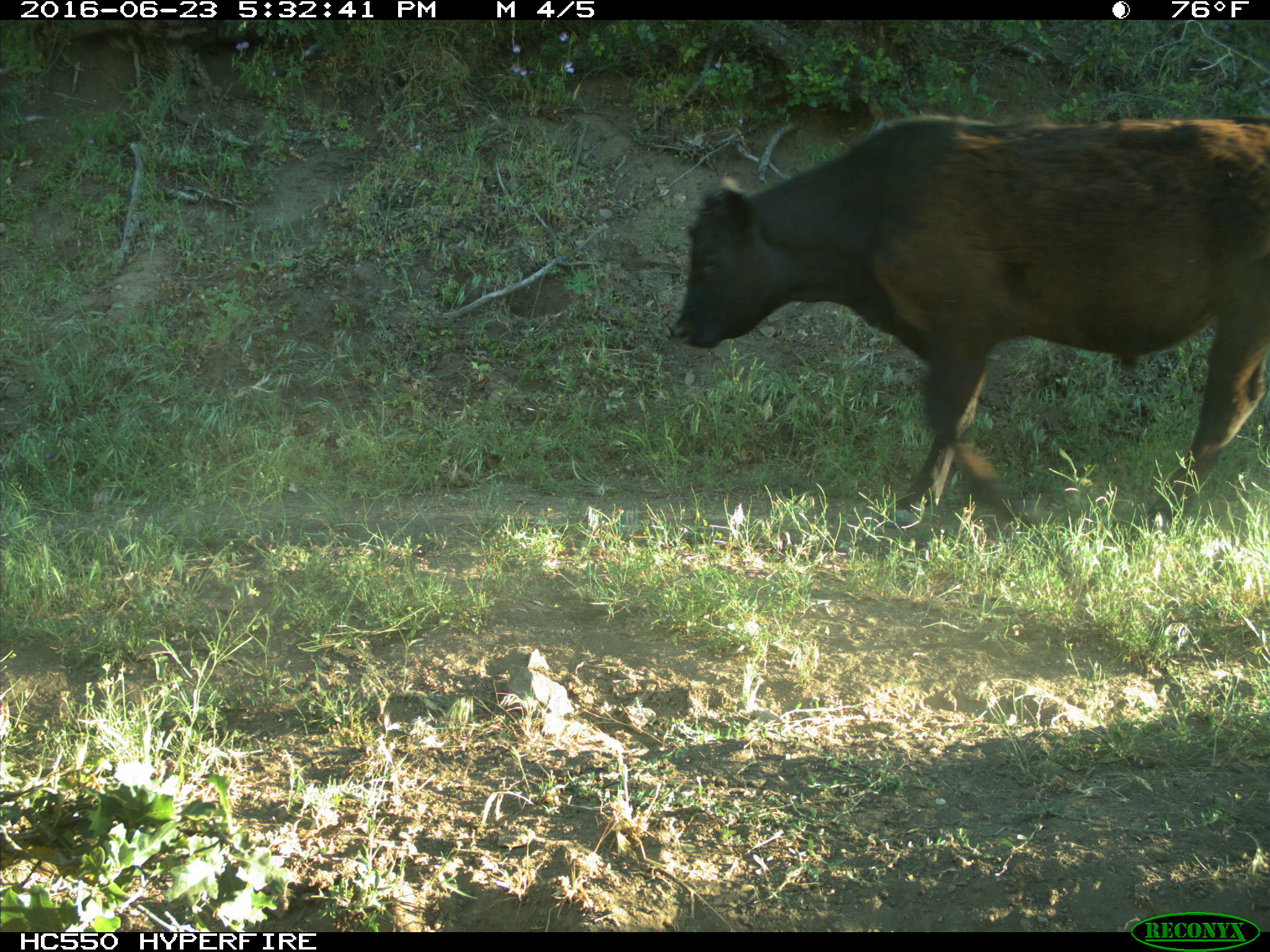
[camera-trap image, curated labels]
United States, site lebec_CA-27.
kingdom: Animalia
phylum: Chordata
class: Mammalia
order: Artiodactyla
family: Bovidae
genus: Bos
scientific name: Bos taurus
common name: domestic cow